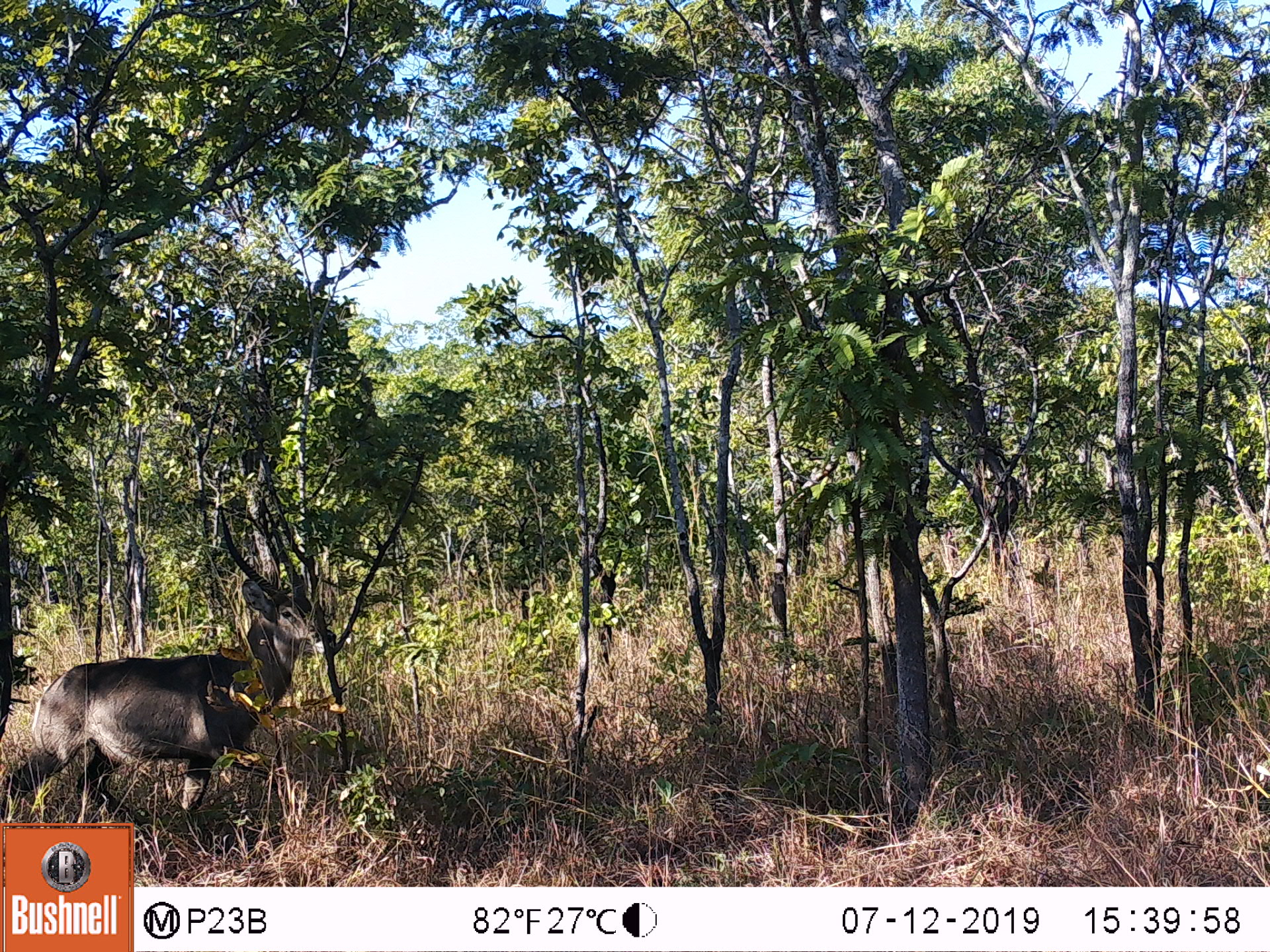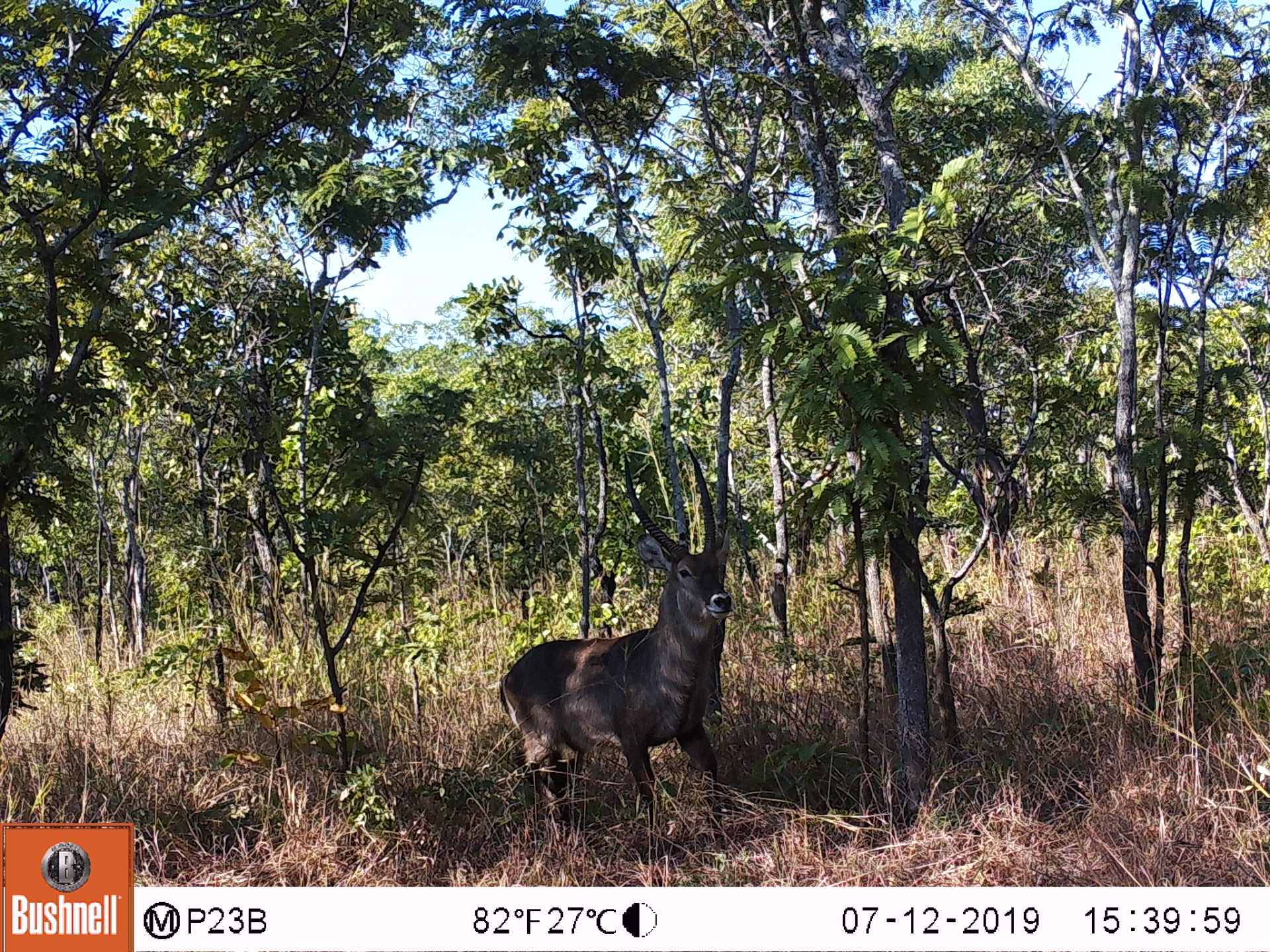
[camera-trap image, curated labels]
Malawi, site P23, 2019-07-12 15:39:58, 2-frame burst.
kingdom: Animalia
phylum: Chordata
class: Mammalia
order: Artiodactyla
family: Bovidae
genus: Kobus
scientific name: Kobus ellipsiprymnus ellipsiprymnus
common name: common waterbuck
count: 1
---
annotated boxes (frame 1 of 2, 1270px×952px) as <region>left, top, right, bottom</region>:
common waterbuck: <region>5, 505, 334, 814</region>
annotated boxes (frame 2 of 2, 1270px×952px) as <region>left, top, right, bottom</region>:
common waterbuck: <region>492, 446, 733, 858</region>